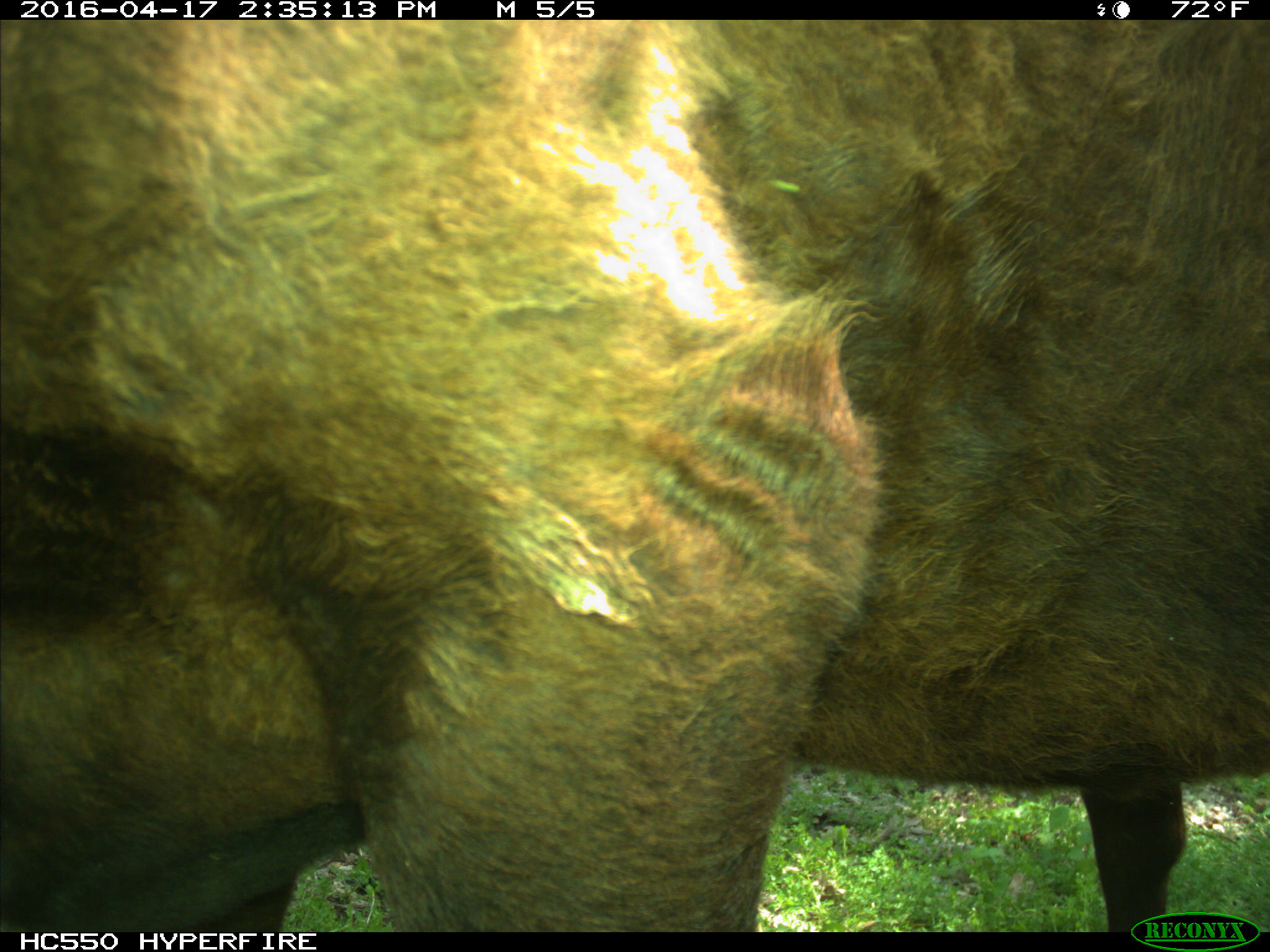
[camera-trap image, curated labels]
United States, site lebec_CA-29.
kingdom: Animalia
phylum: Chordata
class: Mammalia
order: Artiodactyla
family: Bovidae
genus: Bos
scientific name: Bos taurus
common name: domestic cow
Bos taurus (domestic cow).